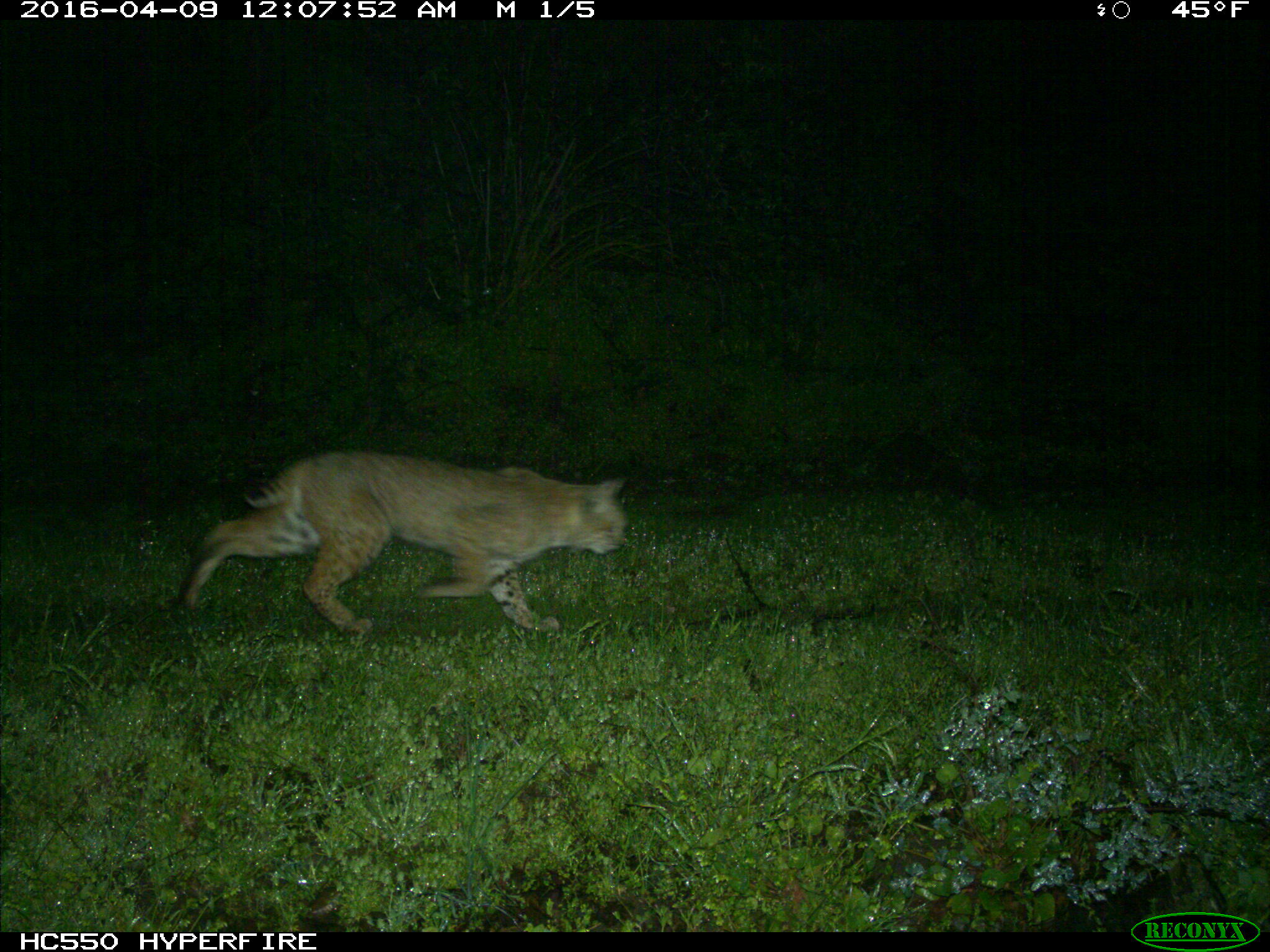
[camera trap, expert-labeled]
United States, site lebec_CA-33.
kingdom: Animalia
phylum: Chordata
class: Mammalia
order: Carnivora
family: Felidae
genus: Lynx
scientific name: Lynx rufus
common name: bobcat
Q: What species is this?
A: Lynx rufus (bobcat).